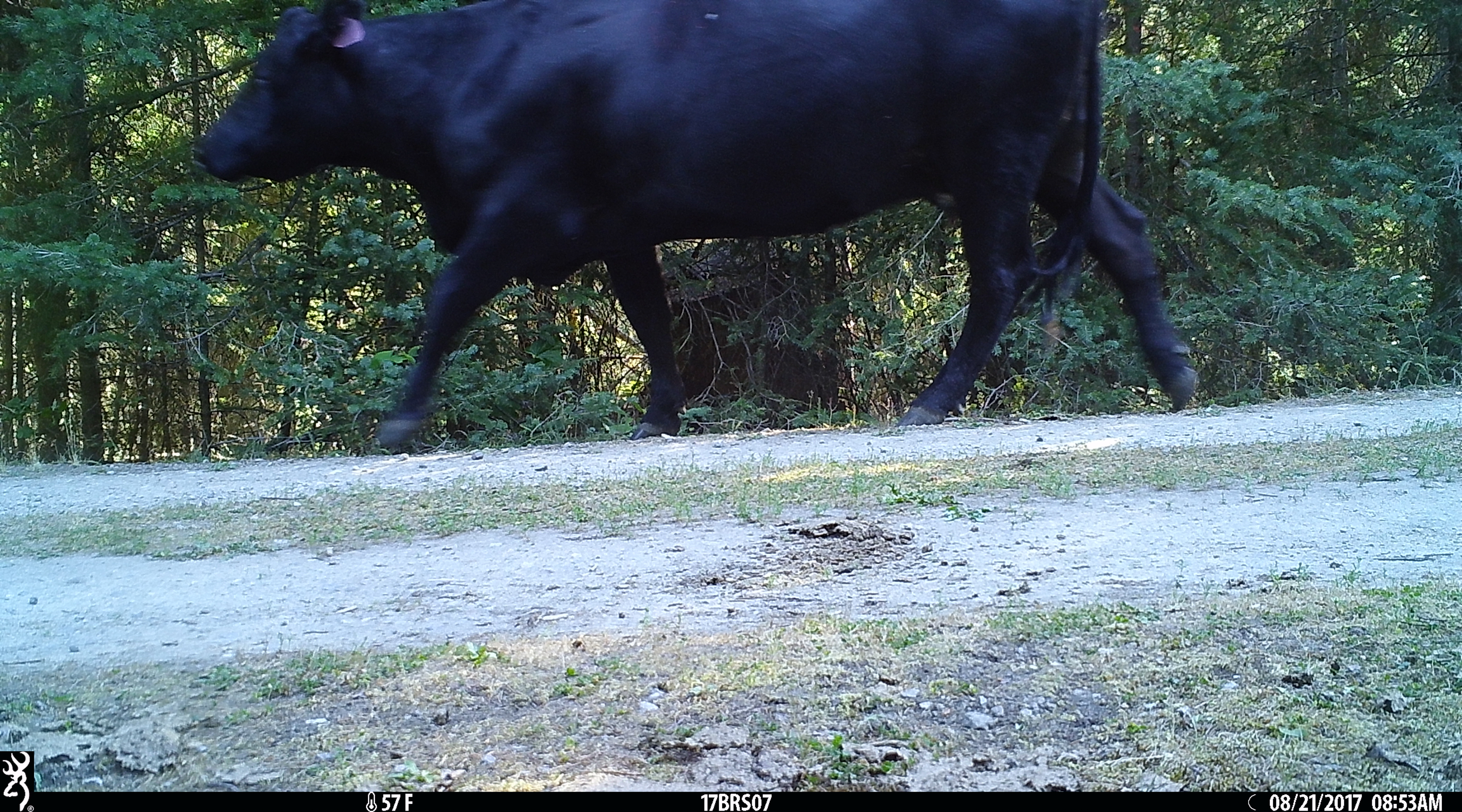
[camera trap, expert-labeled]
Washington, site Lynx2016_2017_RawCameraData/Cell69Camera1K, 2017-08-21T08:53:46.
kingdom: Animalia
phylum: Chordata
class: Mammalia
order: Artiodactyla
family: Bovidae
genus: Bos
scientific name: Bos taurus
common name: domestic cattle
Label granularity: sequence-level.